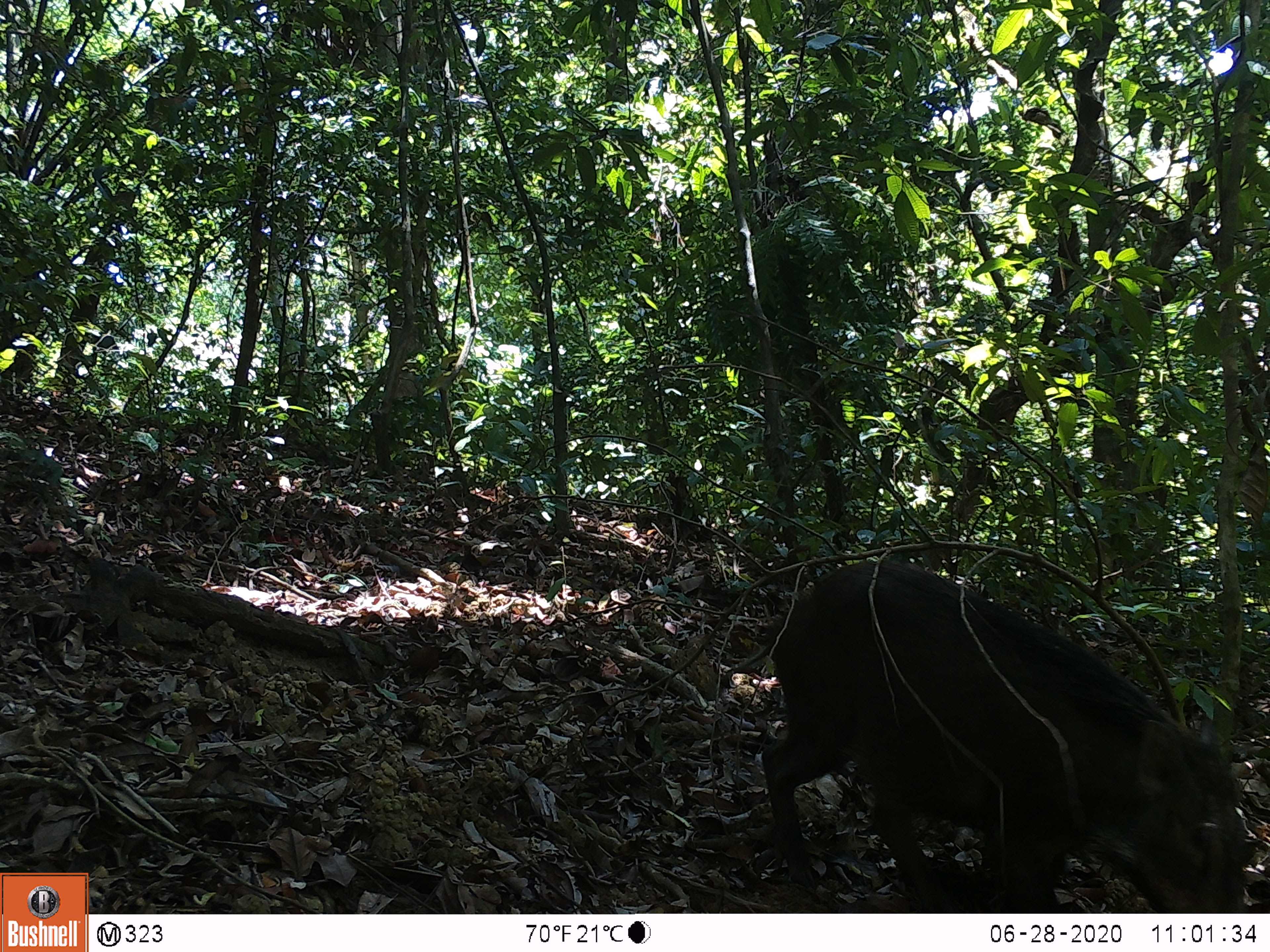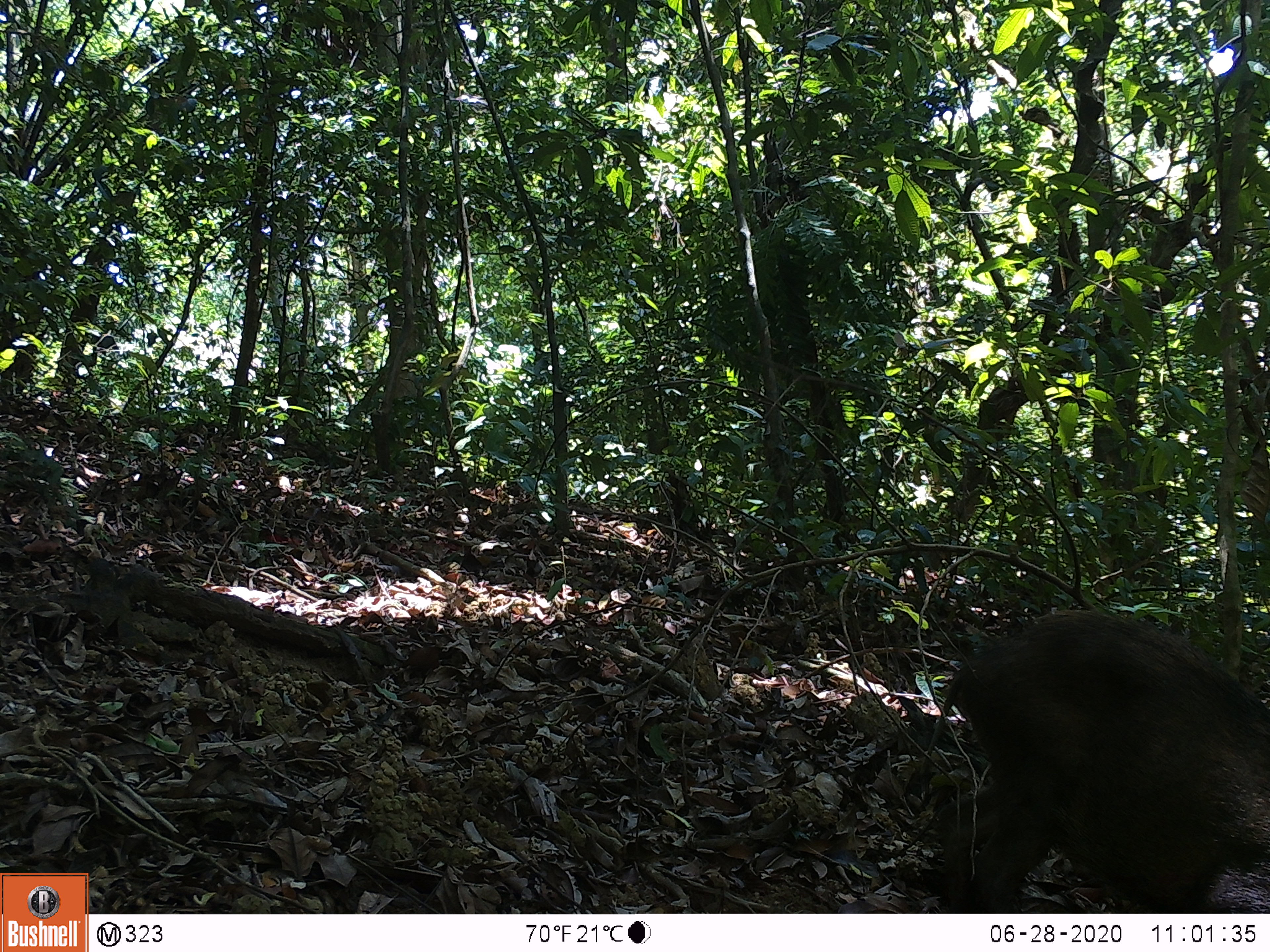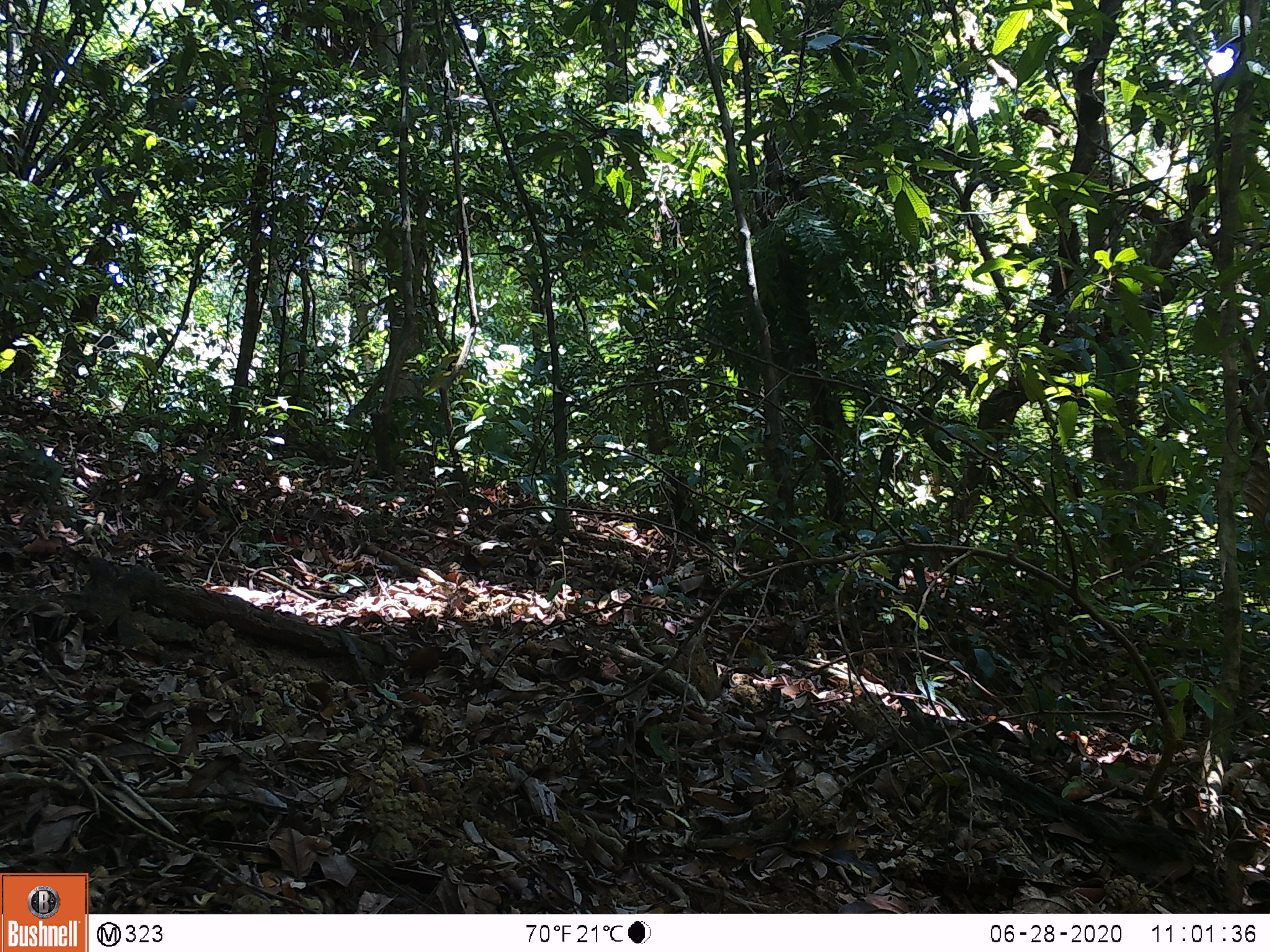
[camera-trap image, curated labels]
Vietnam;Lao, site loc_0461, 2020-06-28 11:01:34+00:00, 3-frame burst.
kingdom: Animalia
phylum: Chordata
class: Mammalia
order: Artiodactyla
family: Suidae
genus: Sus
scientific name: Sus scrofa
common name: eurasian wild pig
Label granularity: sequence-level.